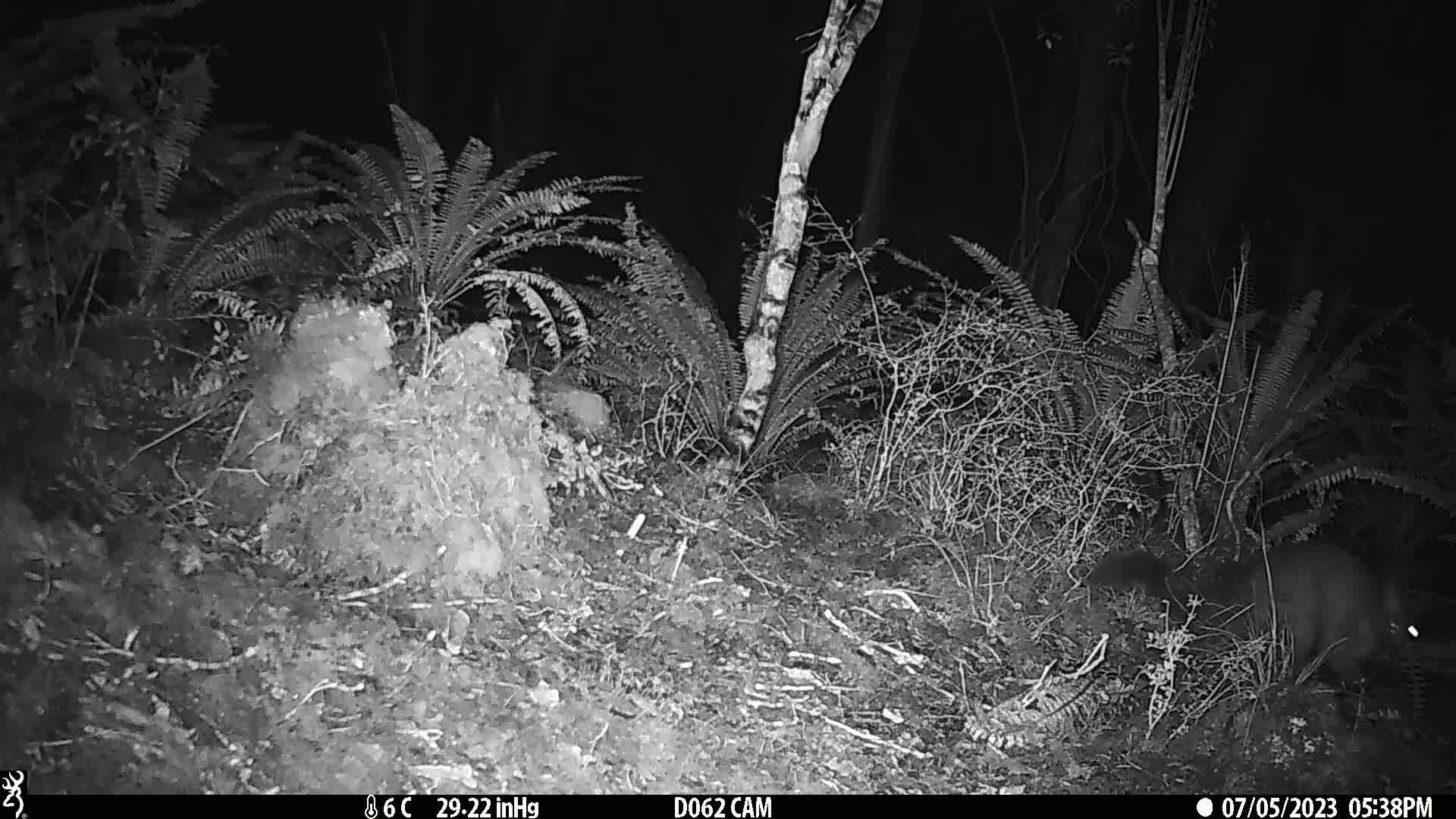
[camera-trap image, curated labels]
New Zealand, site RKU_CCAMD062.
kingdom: Animalia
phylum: Chordata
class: Mammalia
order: Diprotodontia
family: Phalangeridae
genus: Trichosurus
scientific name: Trichosurus vulpecula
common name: common brushtail possum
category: possum